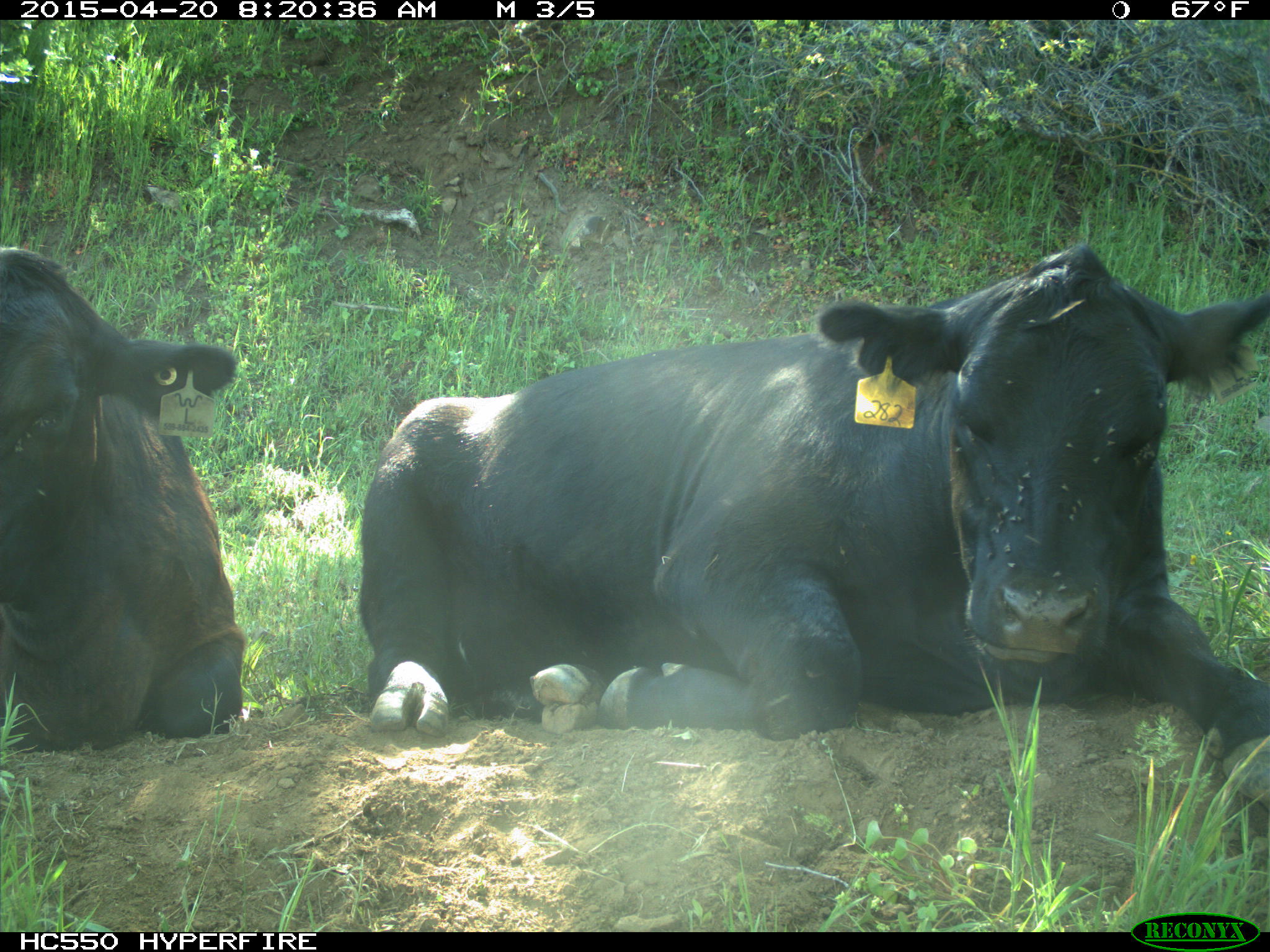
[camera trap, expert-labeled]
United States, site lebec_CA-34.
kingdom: Animalia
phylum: Chordata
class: Mammalia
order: Artiodactyla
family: Bovidae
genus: Bos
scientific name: Bos taurus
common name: domestic cow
Bos taurus (domestic cow).